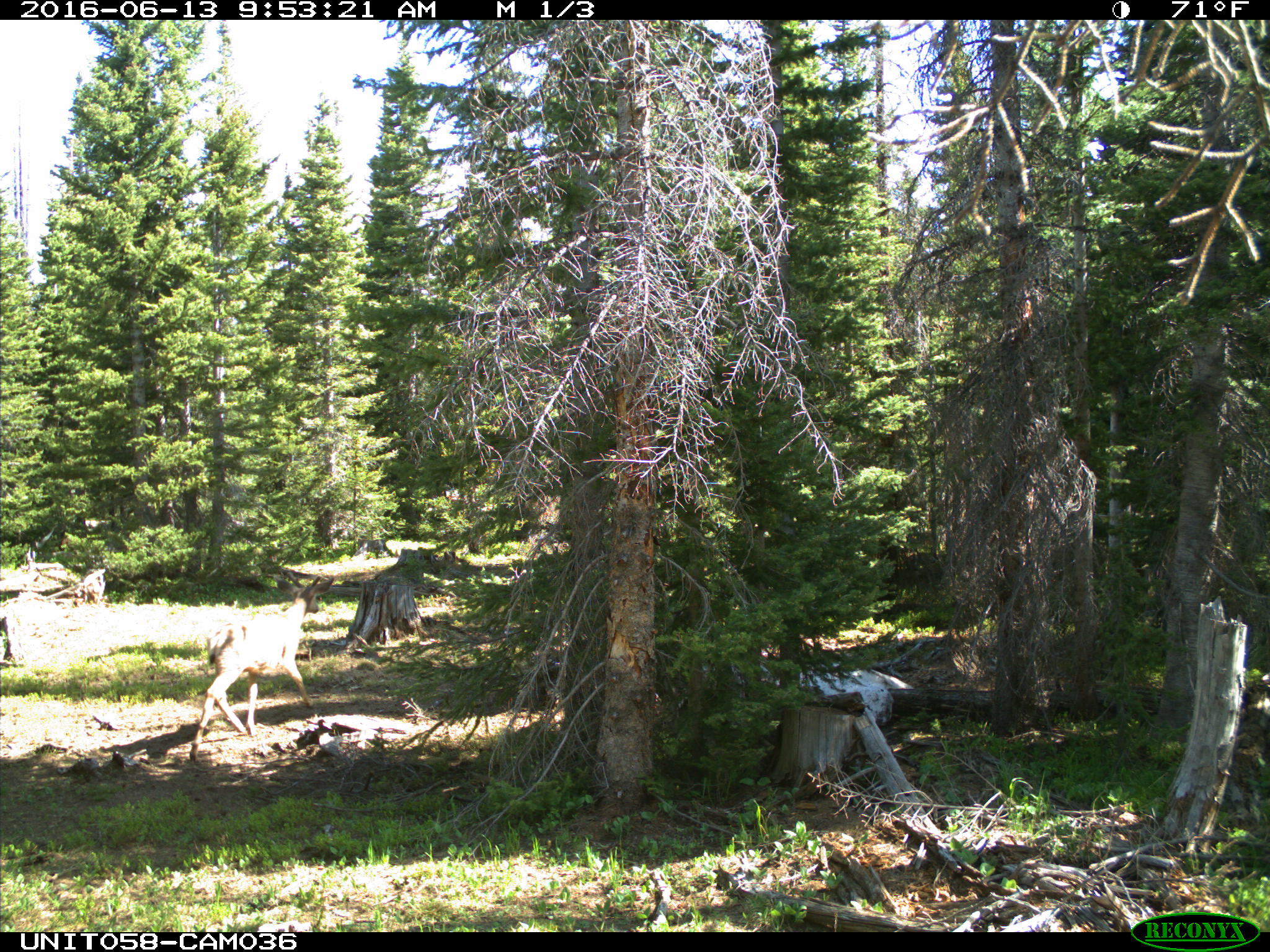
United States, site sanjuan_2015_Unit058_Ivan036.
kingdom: Animalia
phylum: Chordata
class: Mammalia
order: Artiodactyla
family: Cervidae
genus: Odocoileus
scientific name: Odocoileus hemionus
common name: mule deer